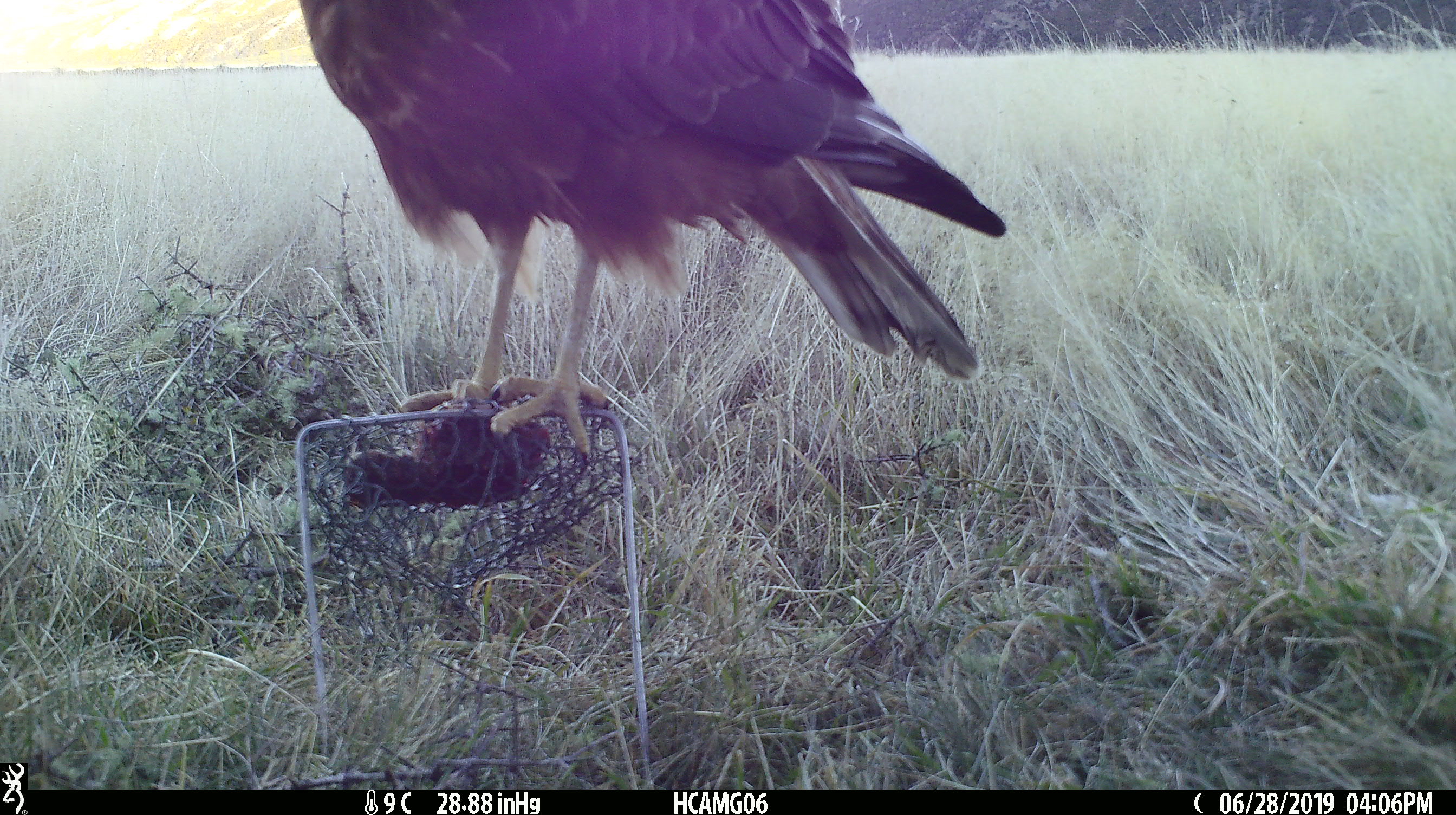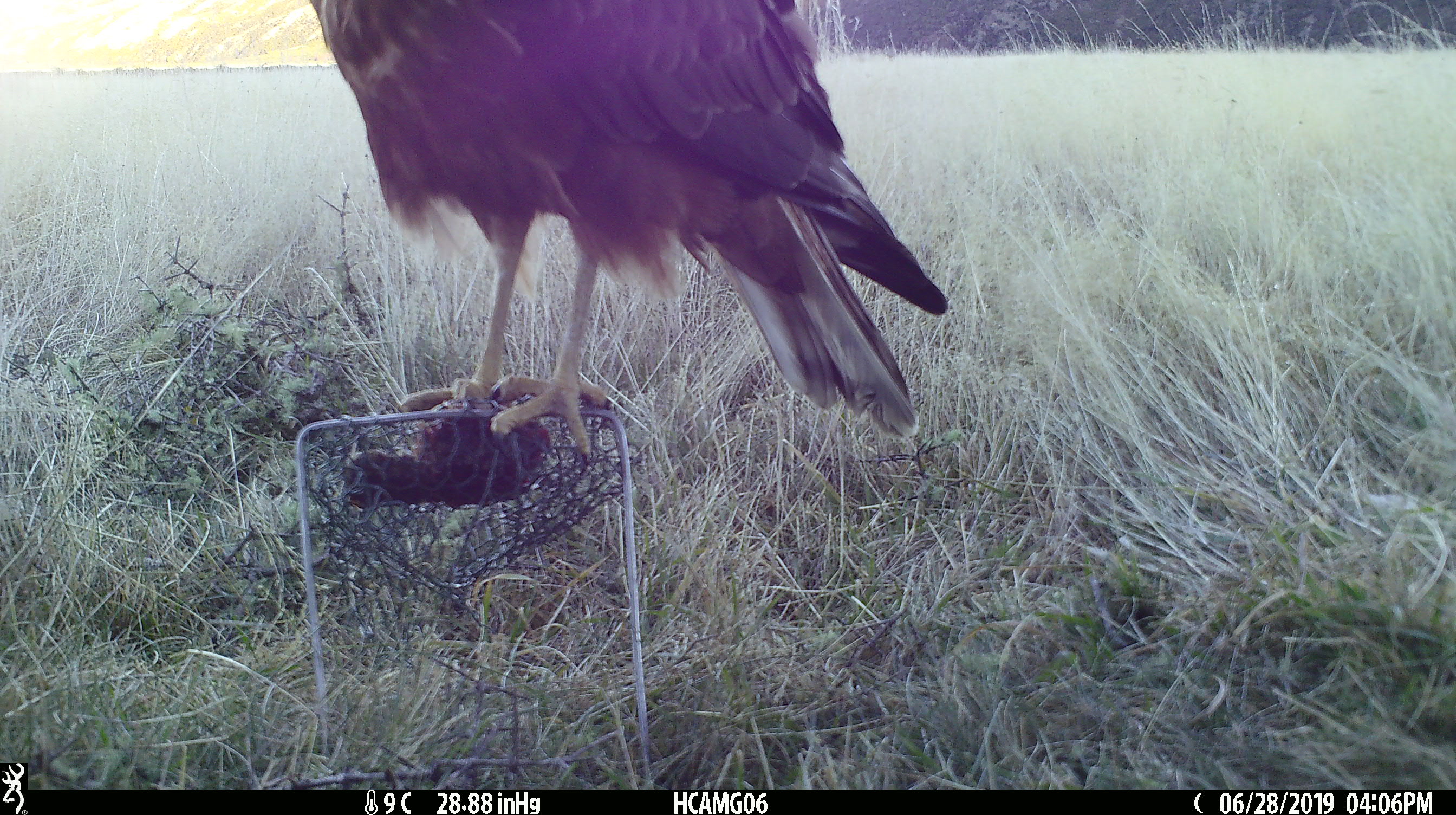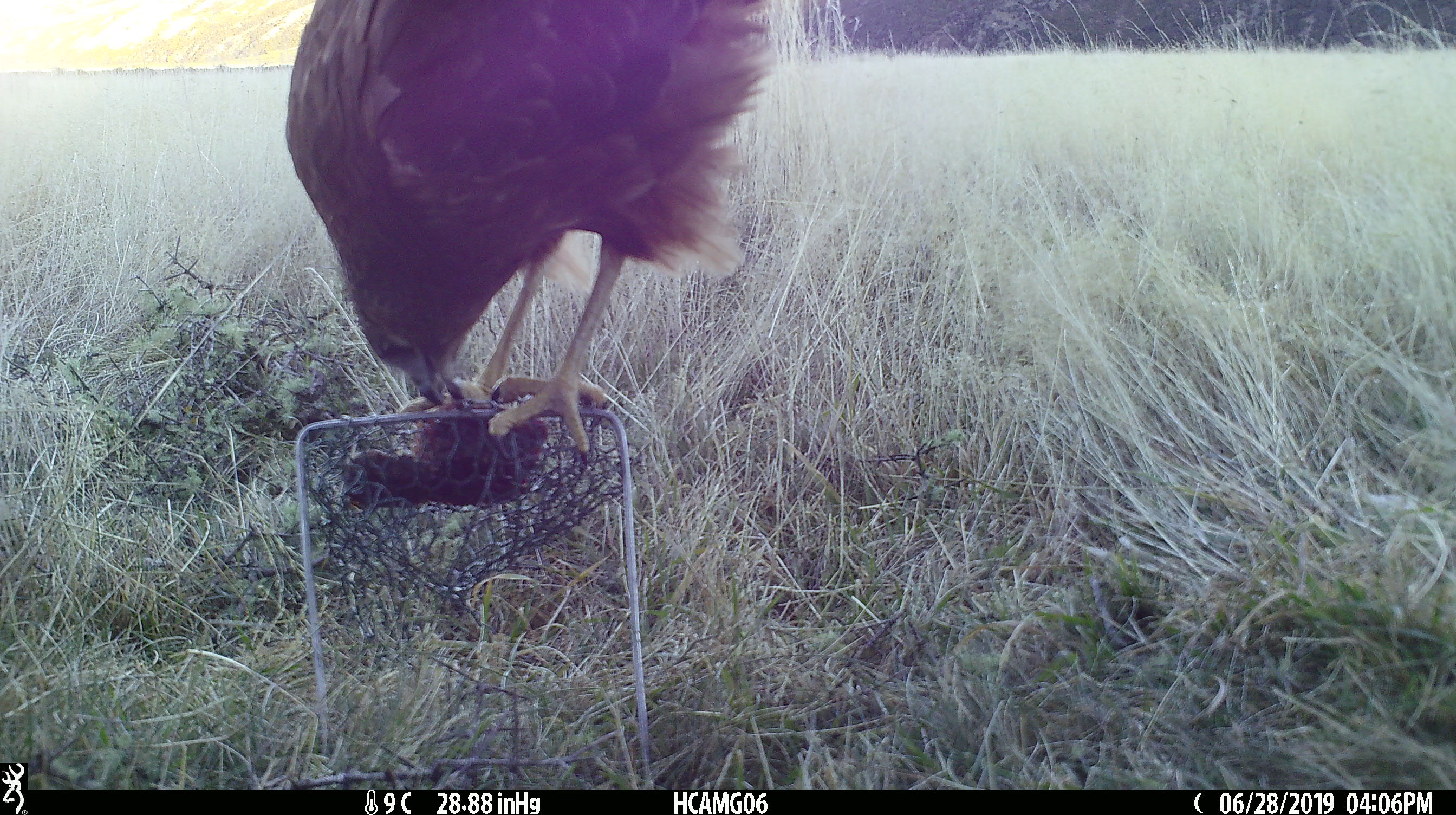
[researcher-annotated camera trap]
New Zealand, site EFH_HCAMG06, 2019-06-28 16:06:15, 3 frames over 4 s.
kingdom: Animalia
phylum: Chordata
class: Aves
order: Accipitriformes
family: Accipitridae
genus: Circus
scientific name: Circus approximans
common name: swamp harrier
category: harrier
Harrier (swamp harrier) (Circus approximans).